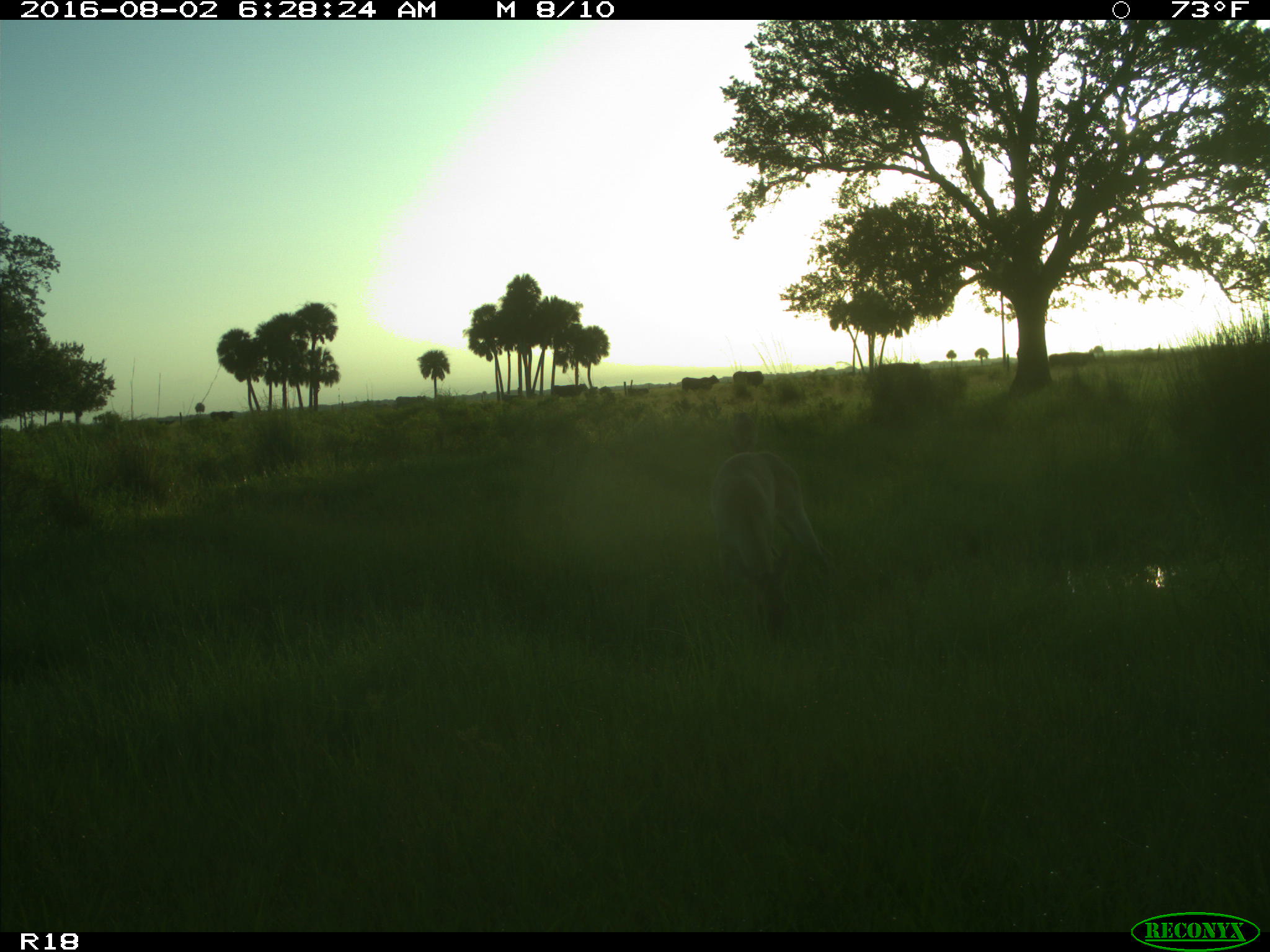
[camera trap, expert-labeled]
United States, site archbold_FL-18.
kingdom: Animalia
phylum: Chordata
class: Mammalia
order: Artiodactyla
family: Bovidae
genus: Bos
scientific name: Bos taurus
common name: domestic cow